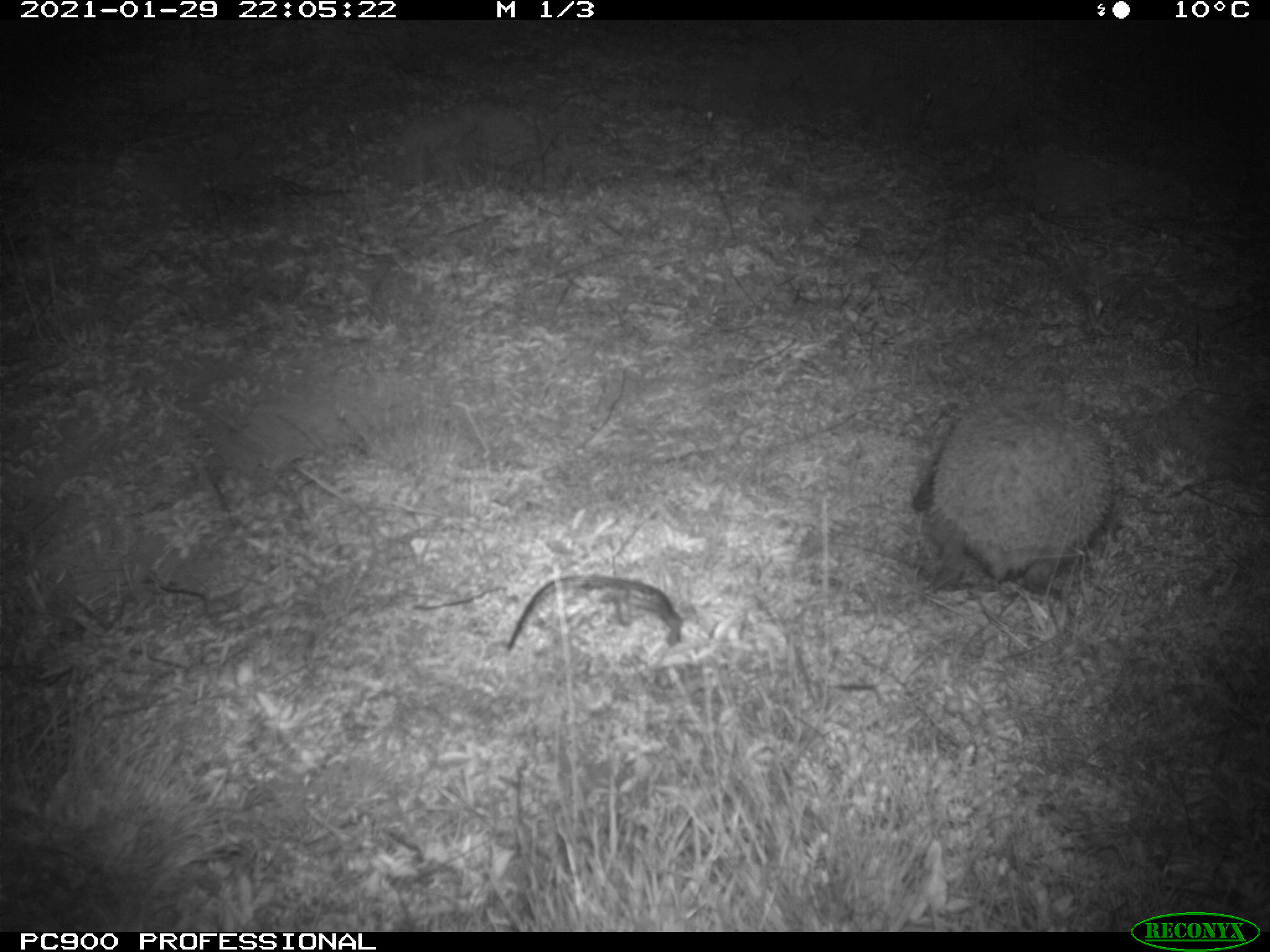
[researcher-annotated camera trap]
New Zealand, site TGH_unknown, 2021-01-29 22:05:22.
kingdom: Animalia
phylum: Chordata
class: Mammalia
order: Eulipotyphla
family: Erinaceidae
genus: Erinaceus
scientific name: Erinaceus europaeus europaeus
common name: european hedgehog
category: hedgehog